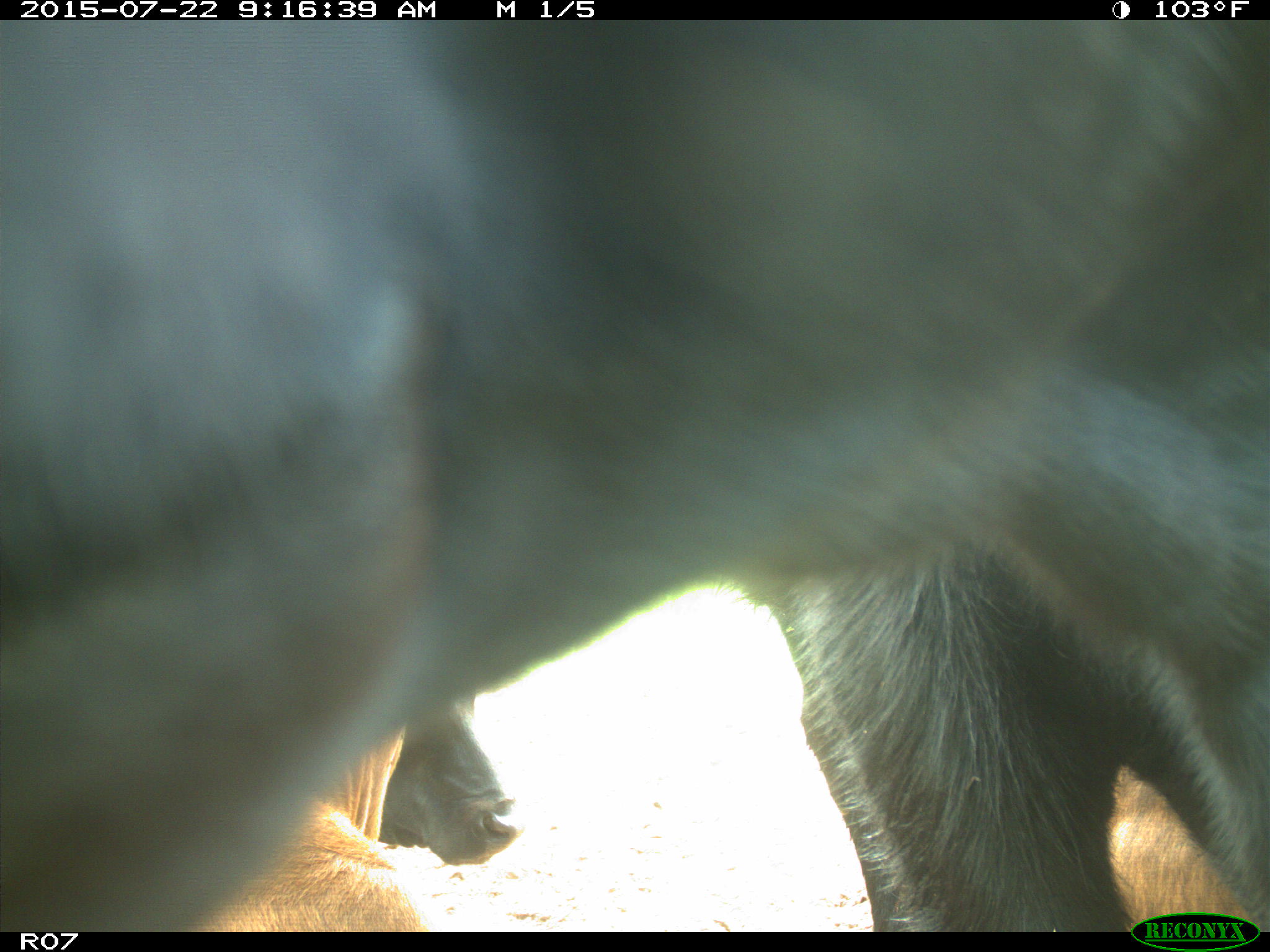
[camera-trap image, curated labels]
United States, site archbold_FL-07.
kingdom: Animalia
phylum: Chordata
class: Mammalia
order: Artiodactyla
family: Cervidae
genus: Odocoileus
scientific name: Odocoileus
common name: deer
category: unidentified deer